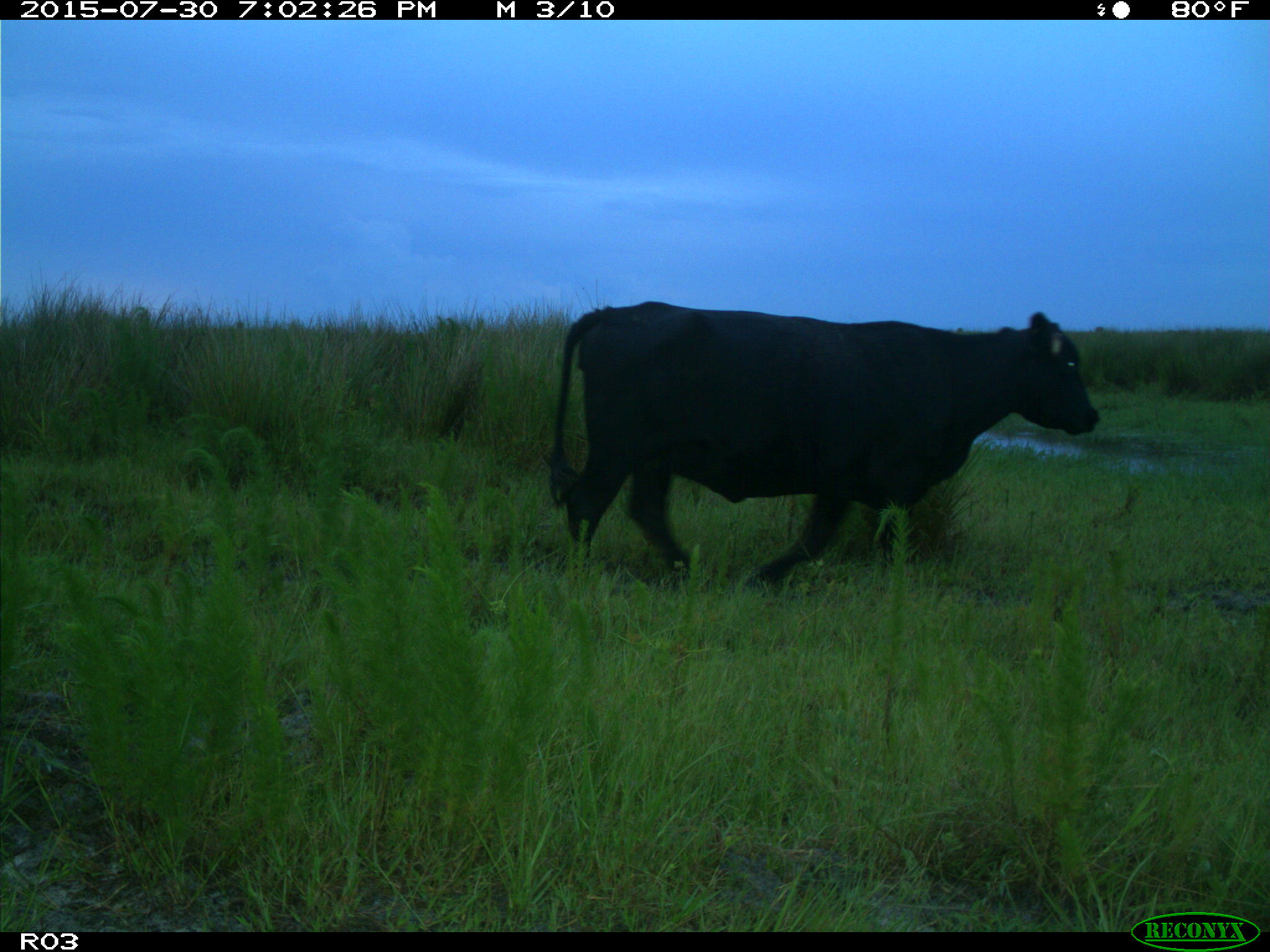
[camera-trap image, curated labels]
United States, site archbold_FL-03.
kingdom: Animalia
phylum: Chordata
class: Mammalia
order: Artiodactyla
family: Bovidae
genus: Bos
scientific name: Bos taurus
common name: domestic cow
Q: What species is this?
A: Bos taurus (domestic cow).